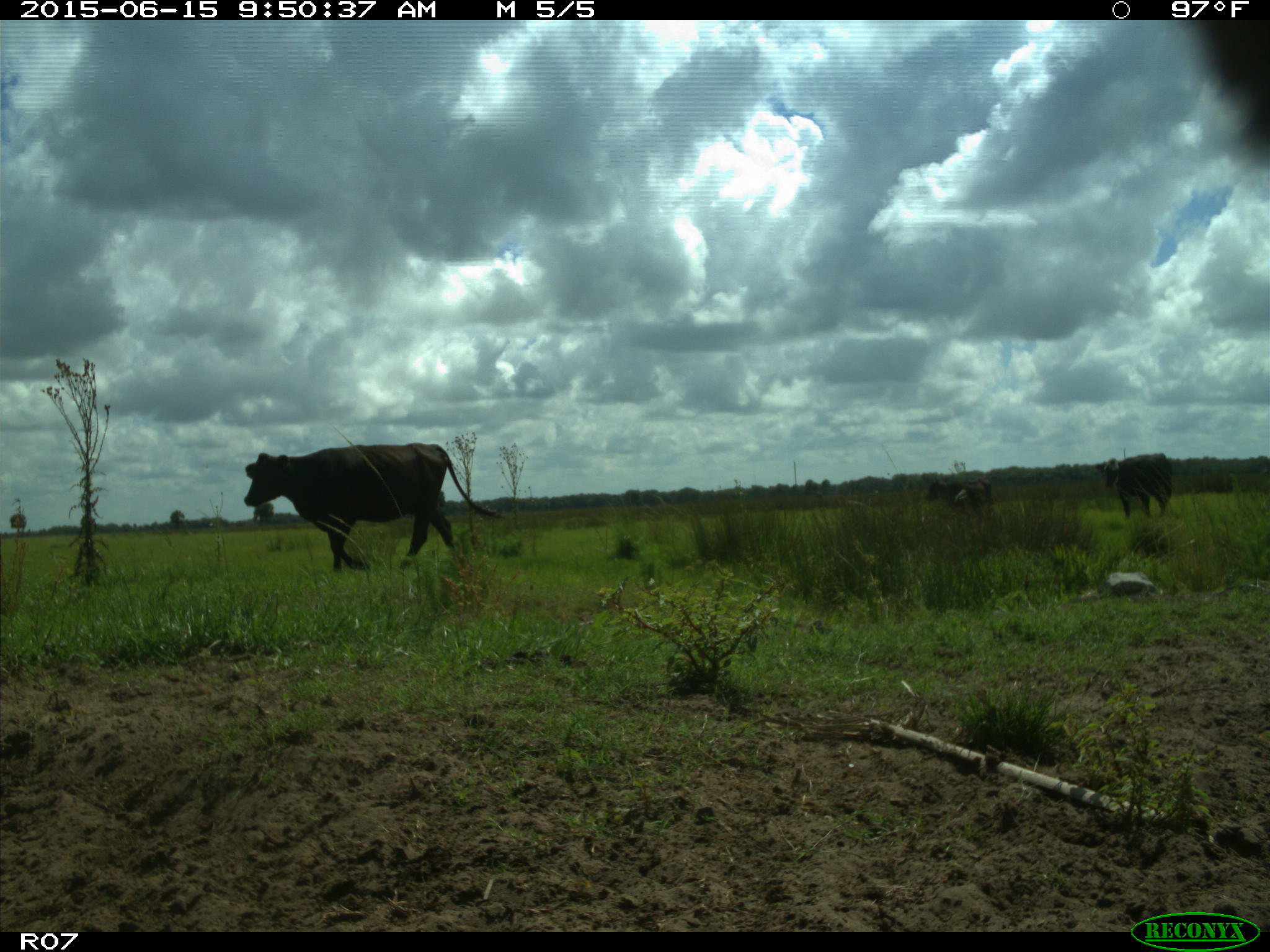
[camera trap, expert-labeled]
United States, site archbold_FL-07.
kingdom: Animalia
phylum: Chordata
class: Mammalia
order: Artiodactyla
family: Bovidae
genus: Bos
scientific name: Bos taurus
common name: domestic cow